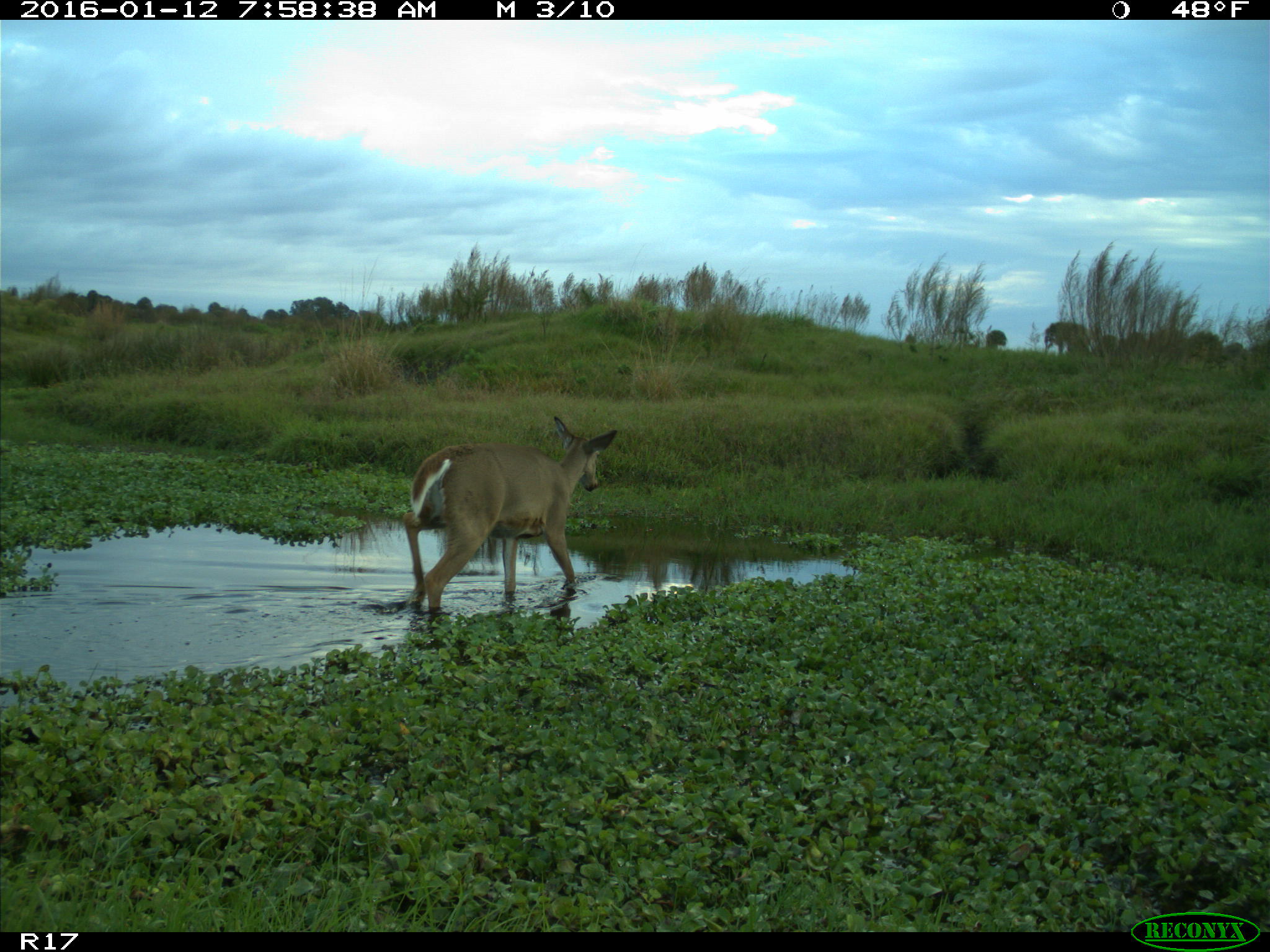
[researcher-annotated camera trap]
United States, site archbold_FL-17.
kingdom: Animalia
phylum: Chordata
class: Mammalia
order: Artiodactyla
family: Cervidae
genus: Odocoileus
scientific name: Odocoileus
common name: deer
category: unidentified deer